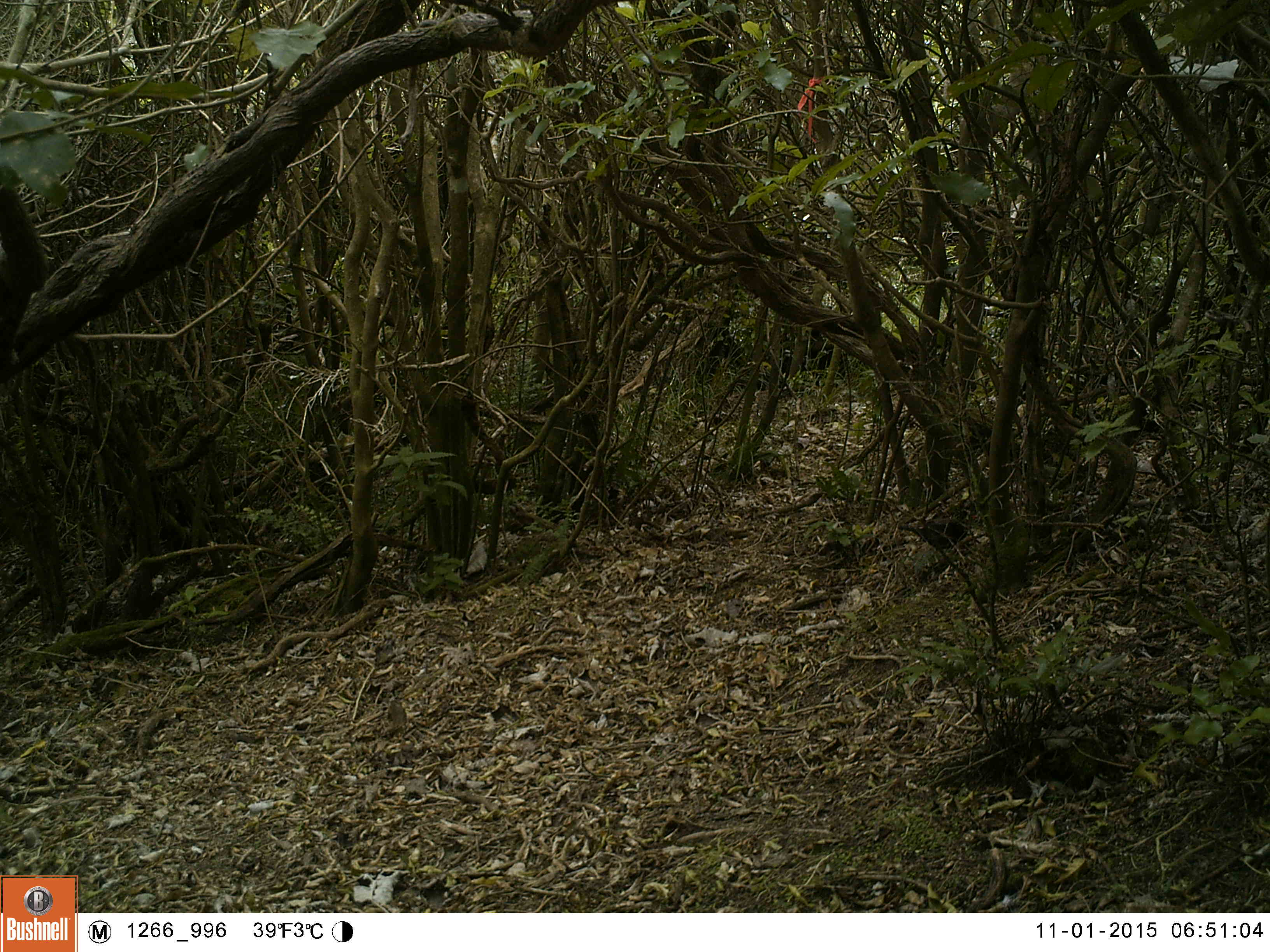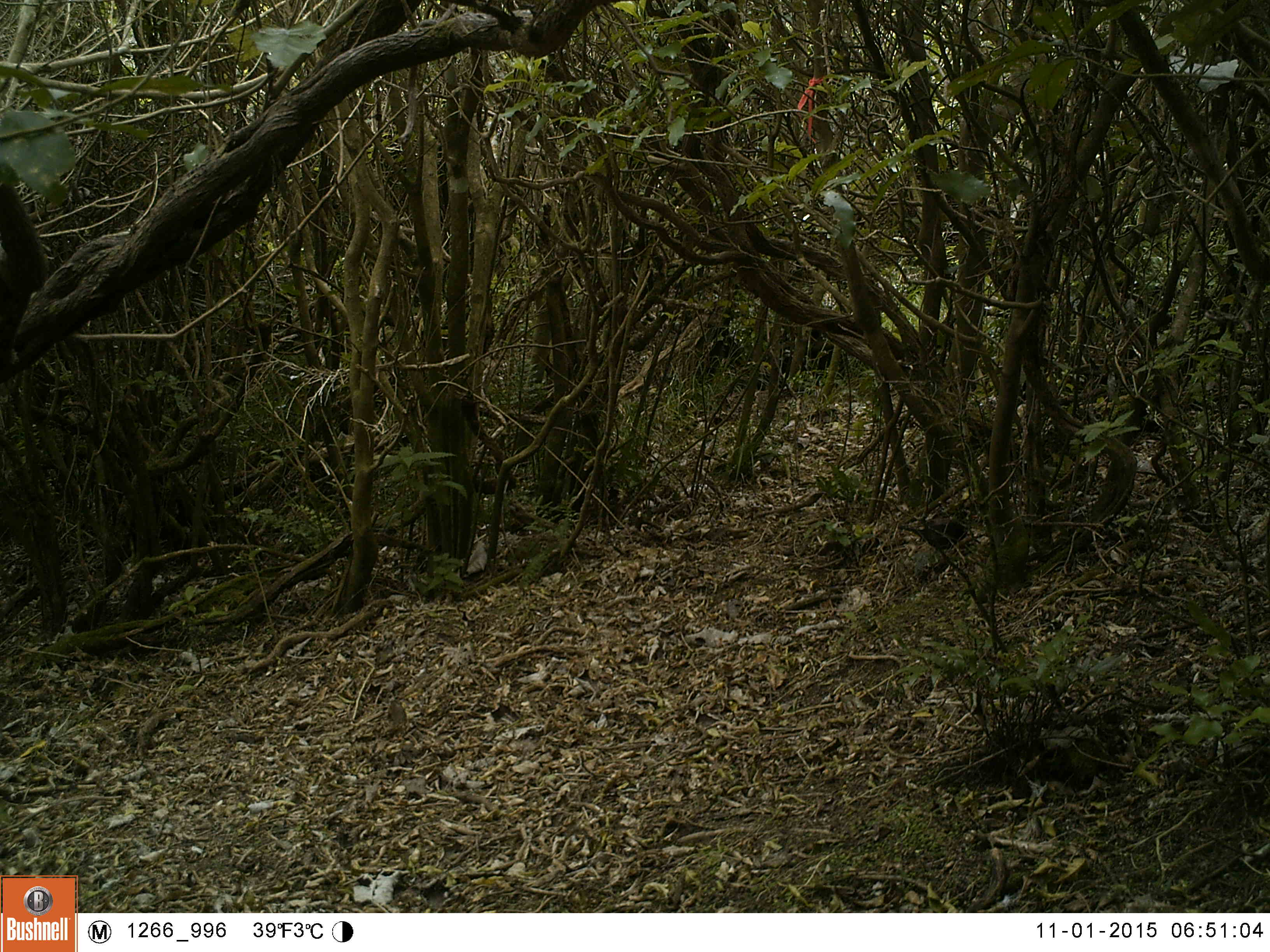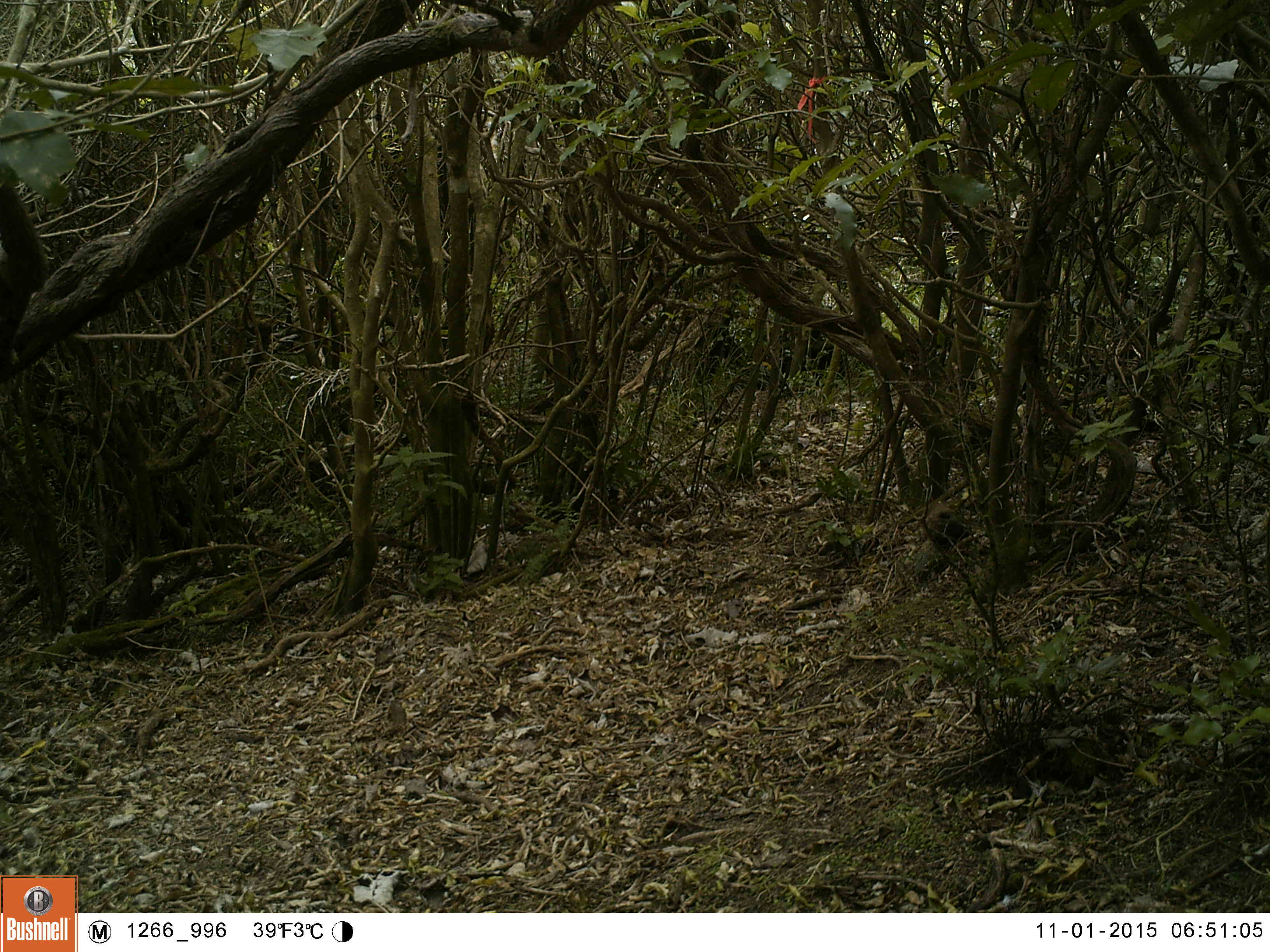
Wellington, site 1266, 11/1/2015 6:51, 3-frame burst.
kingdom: Animalia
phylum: Chordata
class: Aves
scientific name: Aves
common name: bird